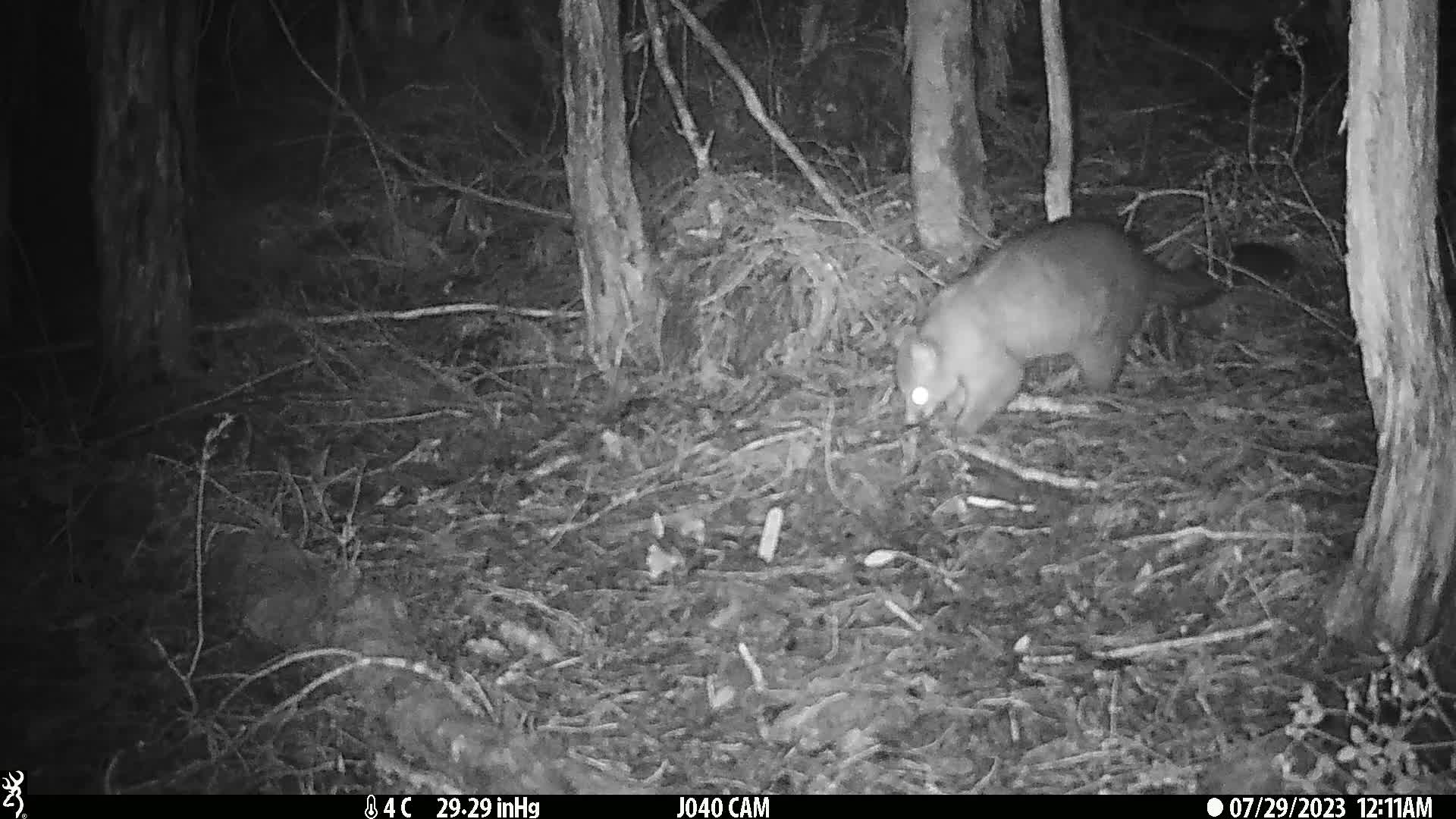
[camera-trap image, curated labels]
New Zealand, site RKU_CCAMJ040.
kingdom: Animalia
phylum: Chordata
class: Mammalia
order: Diprotodontia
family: Phalangeridae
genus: Trichosurus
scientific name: Trichosurus vulpecula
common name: common brushtail possum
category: possum